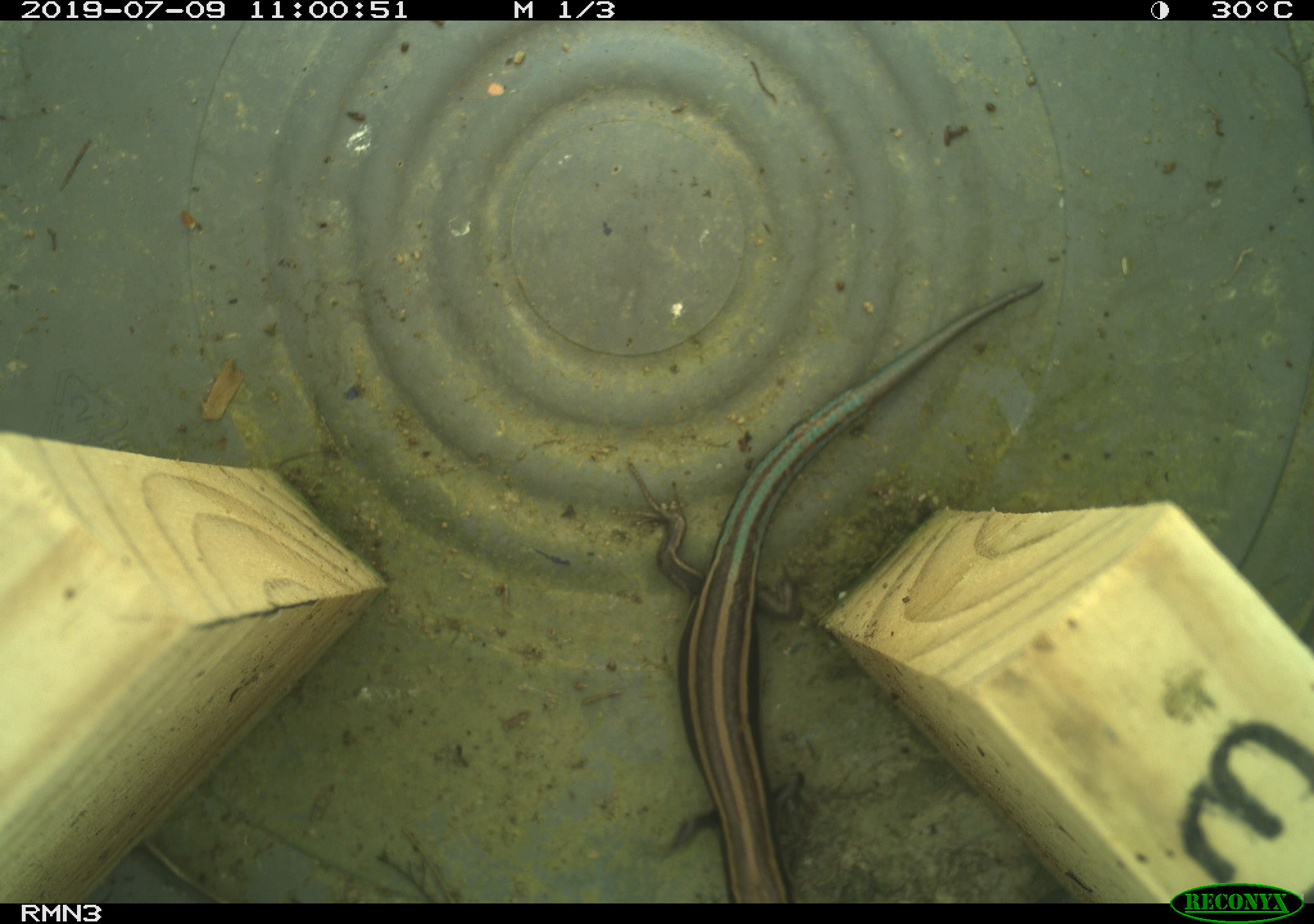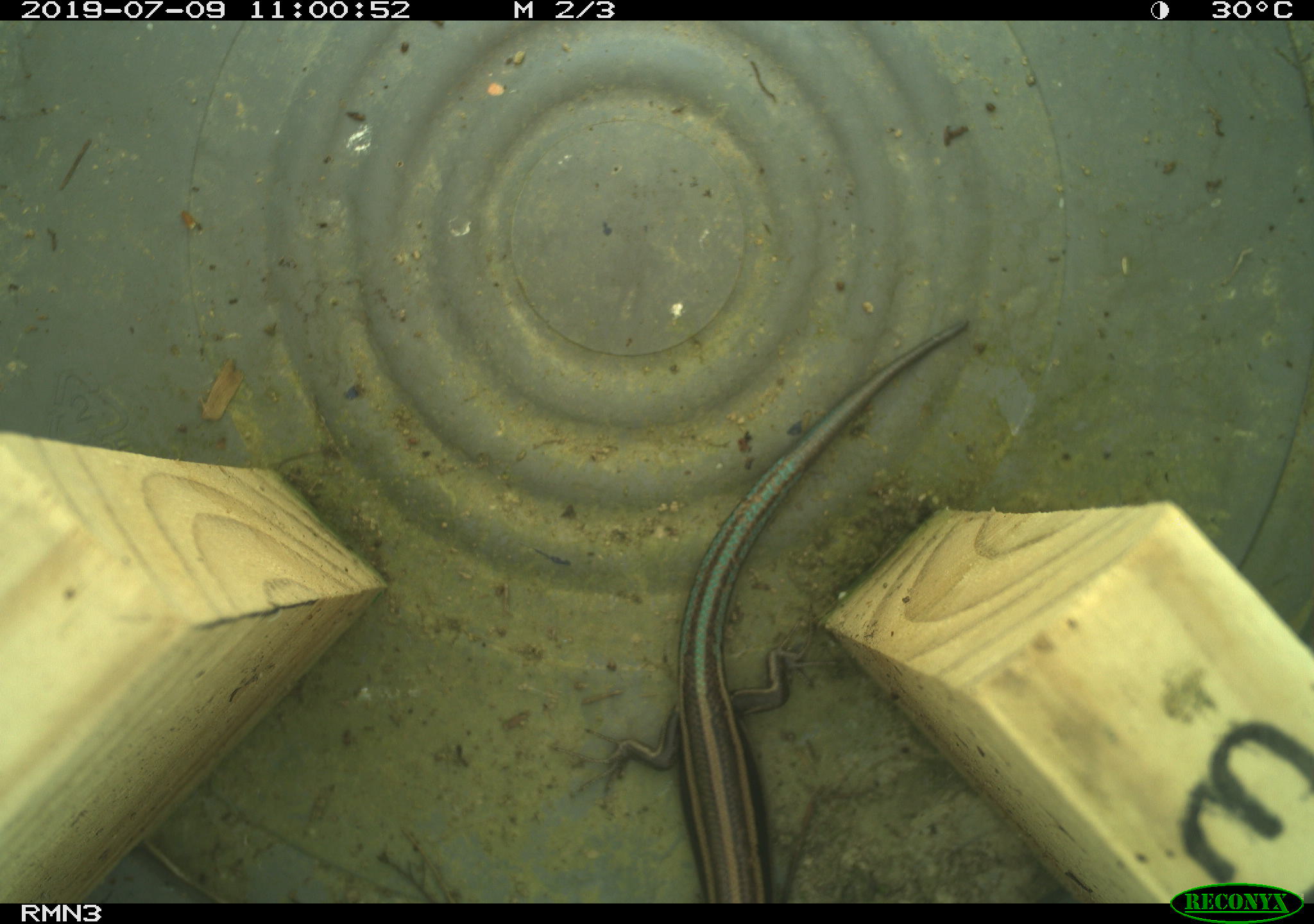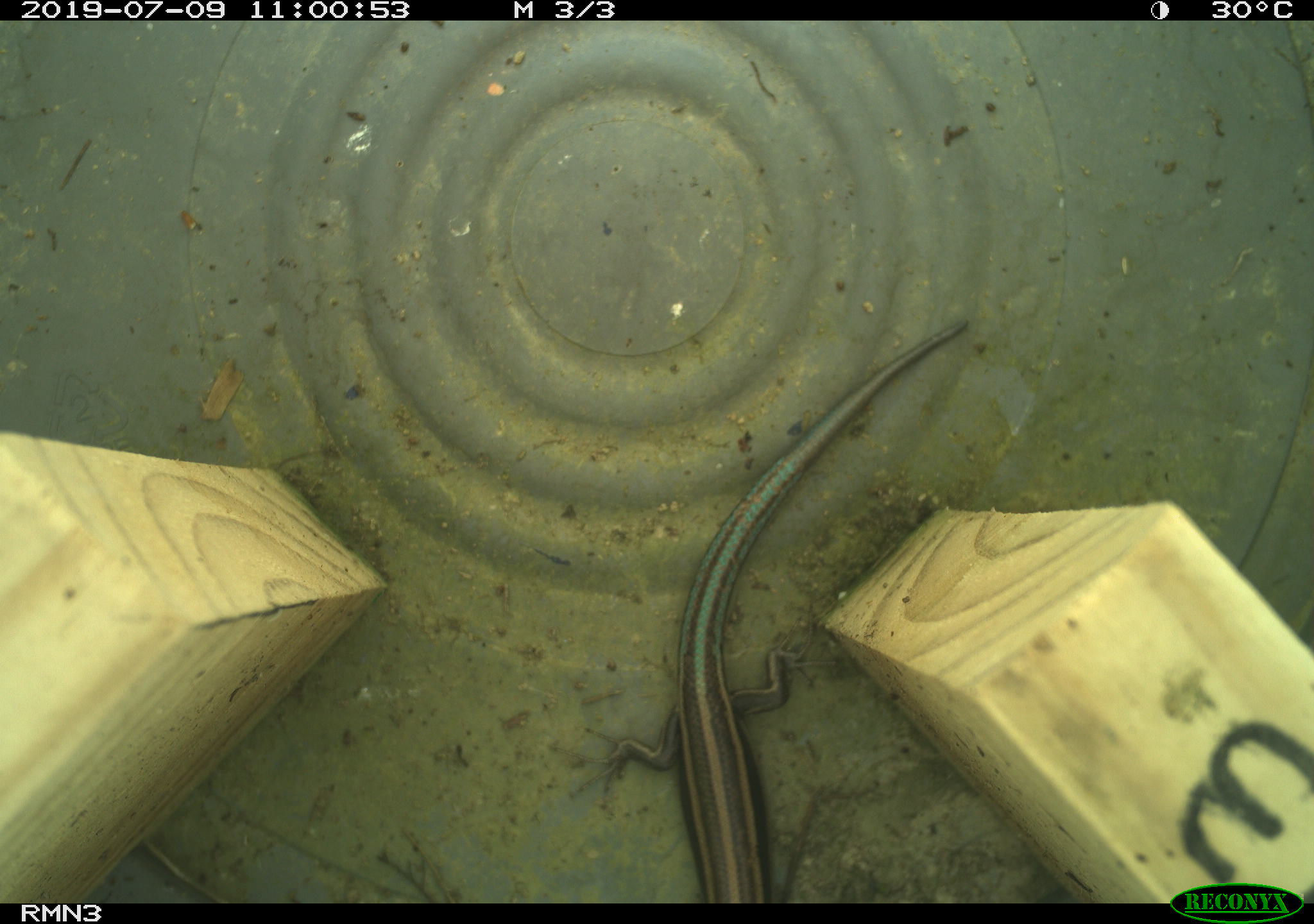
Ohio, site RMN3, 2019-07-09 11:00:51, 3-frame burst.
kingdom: Animalia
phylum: Chordata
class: Reptilia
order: Squamata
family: Scincidae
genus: Plestiodon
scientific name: Plestiodon fasciatus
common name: common five-lined skink